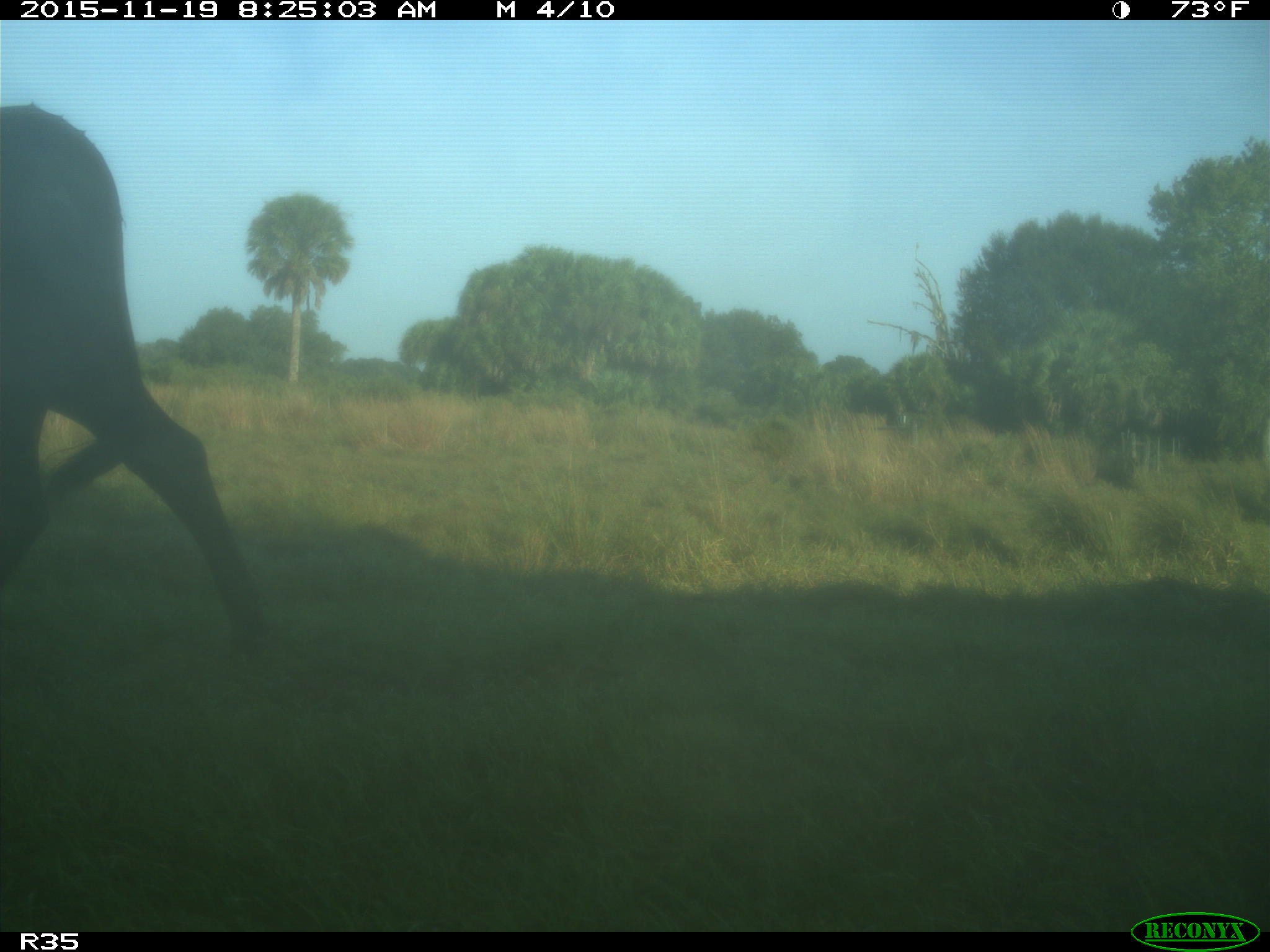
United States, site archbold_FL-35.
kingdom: Animalia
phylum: Chordata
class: Mammalia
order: Artiodactyla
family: Bovidae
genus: Bos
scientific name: Bos taurus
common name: domestic cow